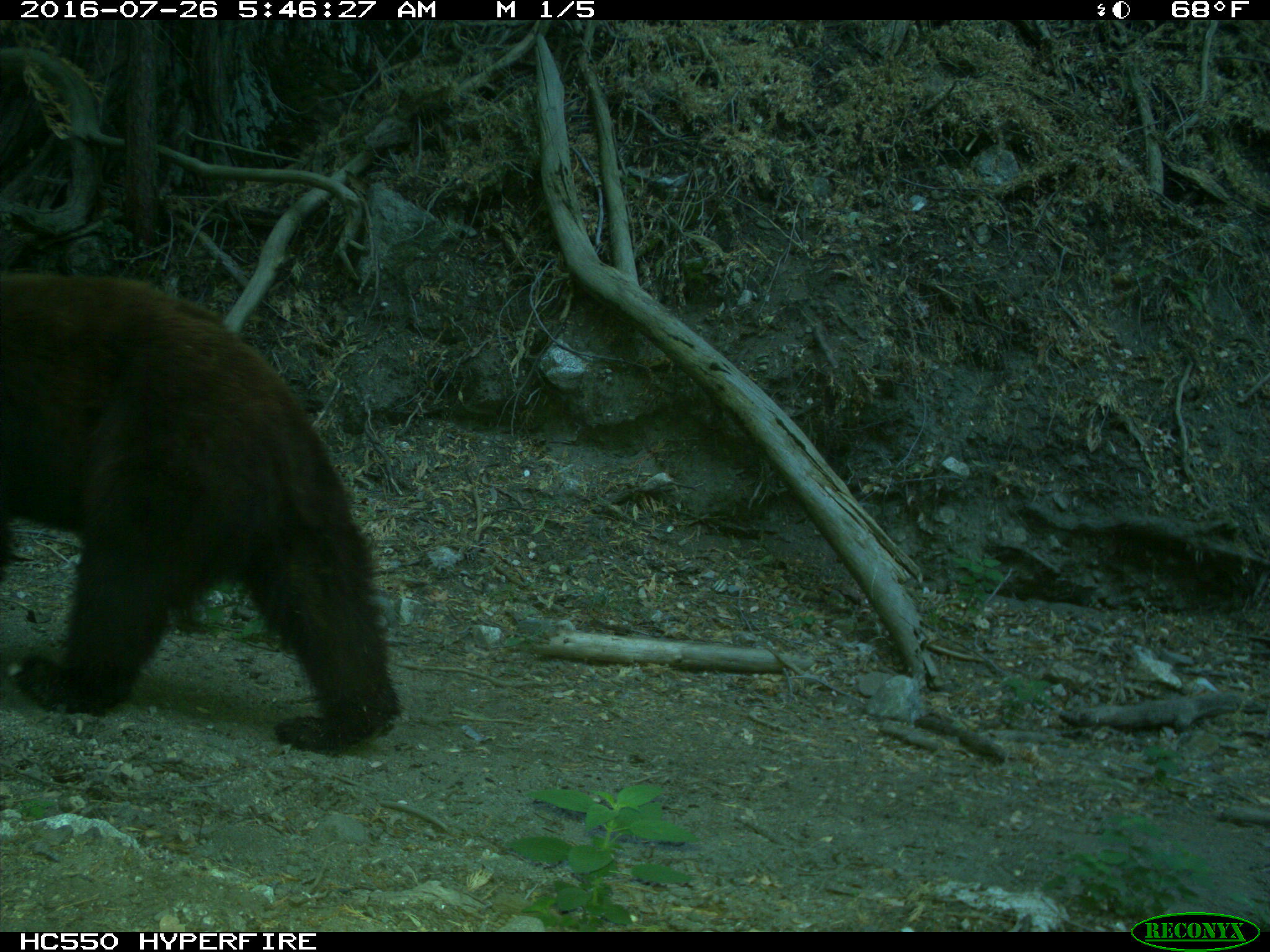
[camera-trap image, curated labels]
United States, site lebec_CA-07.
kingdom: Animalia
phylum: Chordata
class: Mammalia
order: Carnivora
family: Ursidae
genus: Ursus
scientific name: Ursus americanus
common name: american black bear